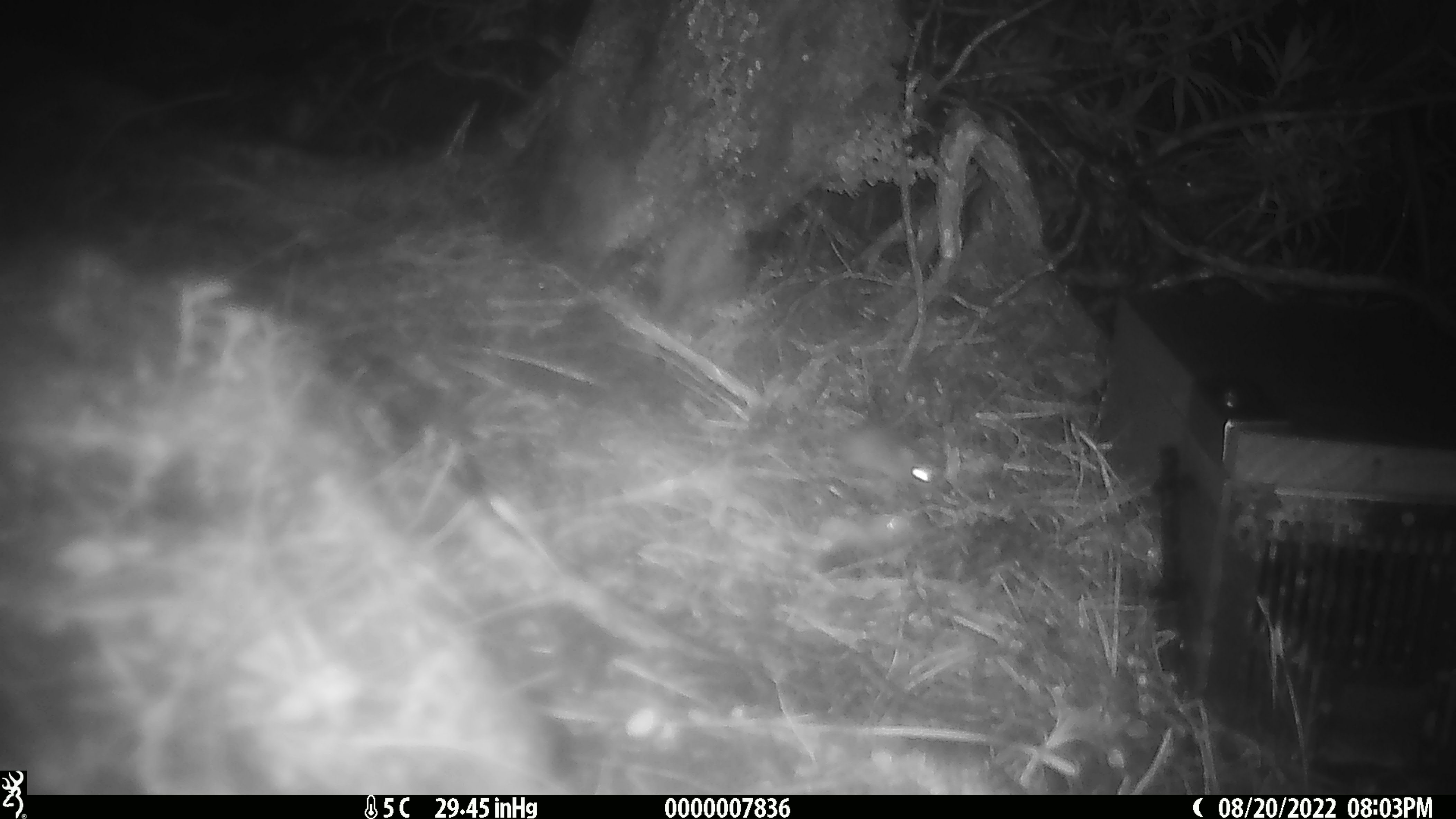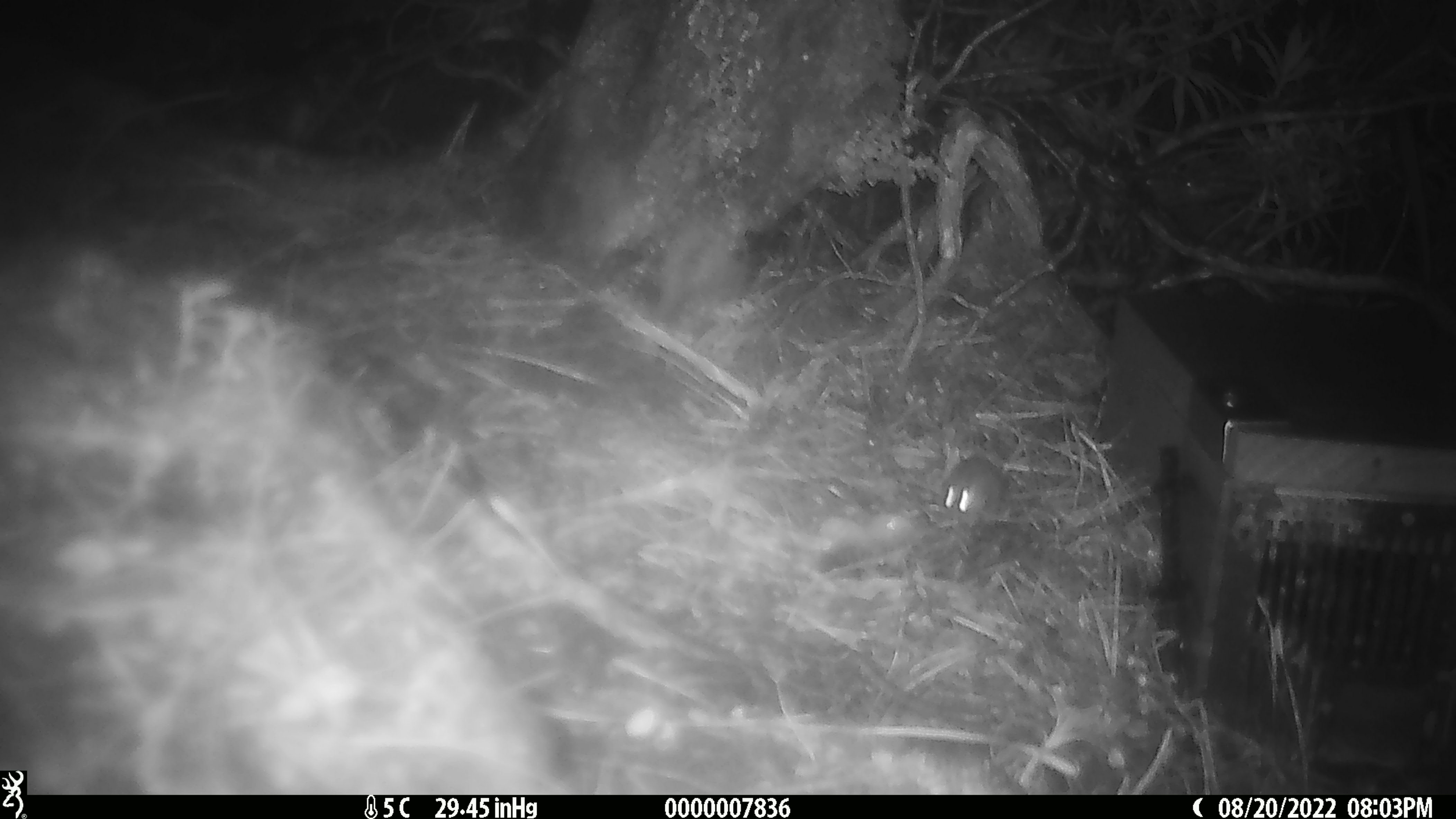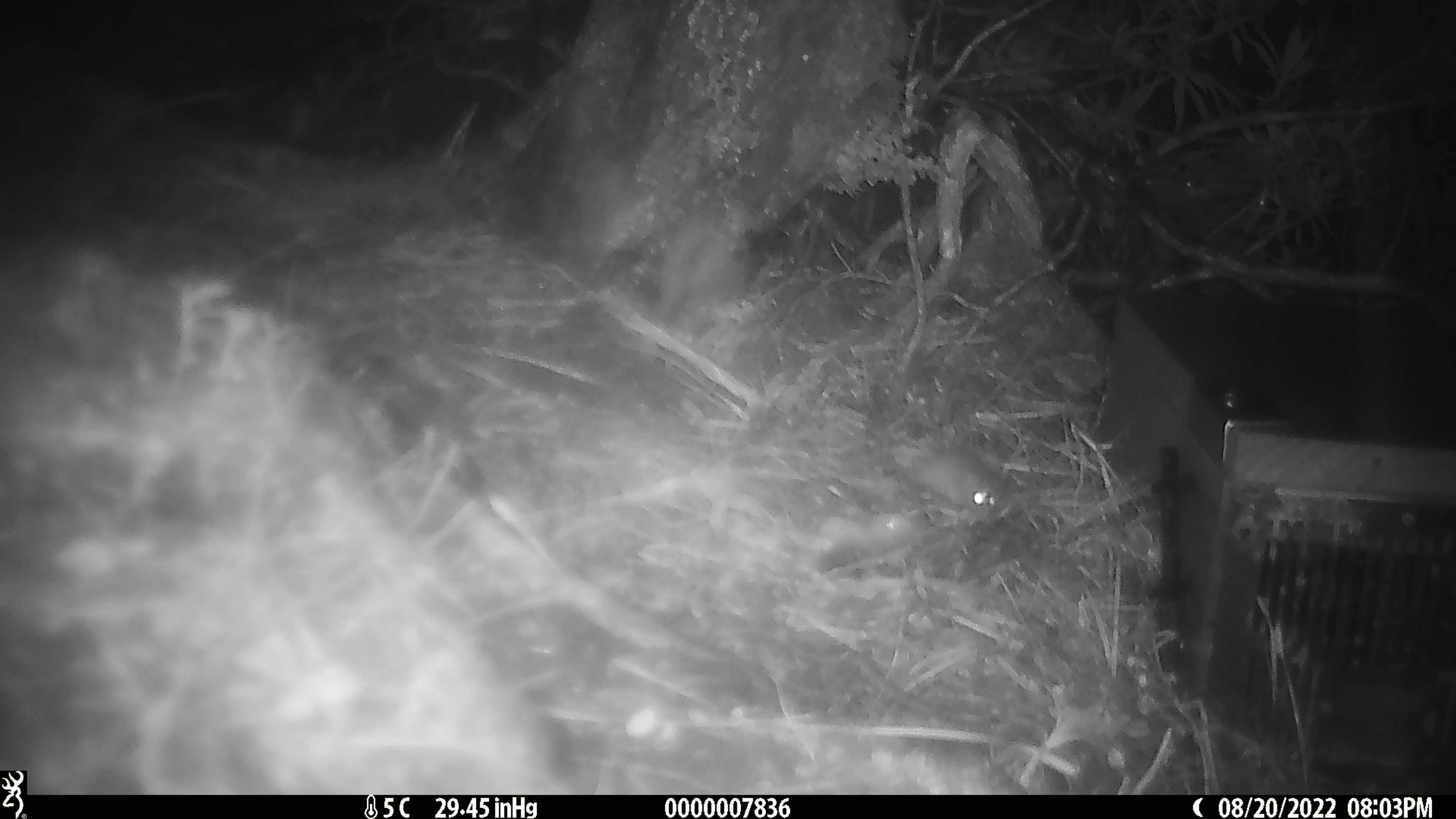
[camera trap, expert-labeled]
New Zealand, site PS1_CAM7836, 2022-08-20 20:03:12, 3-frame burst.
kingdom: Animalia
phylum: Chordata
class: Mammalia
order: Rodentia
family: Muridae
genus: Mus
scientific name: Mus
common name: mouse